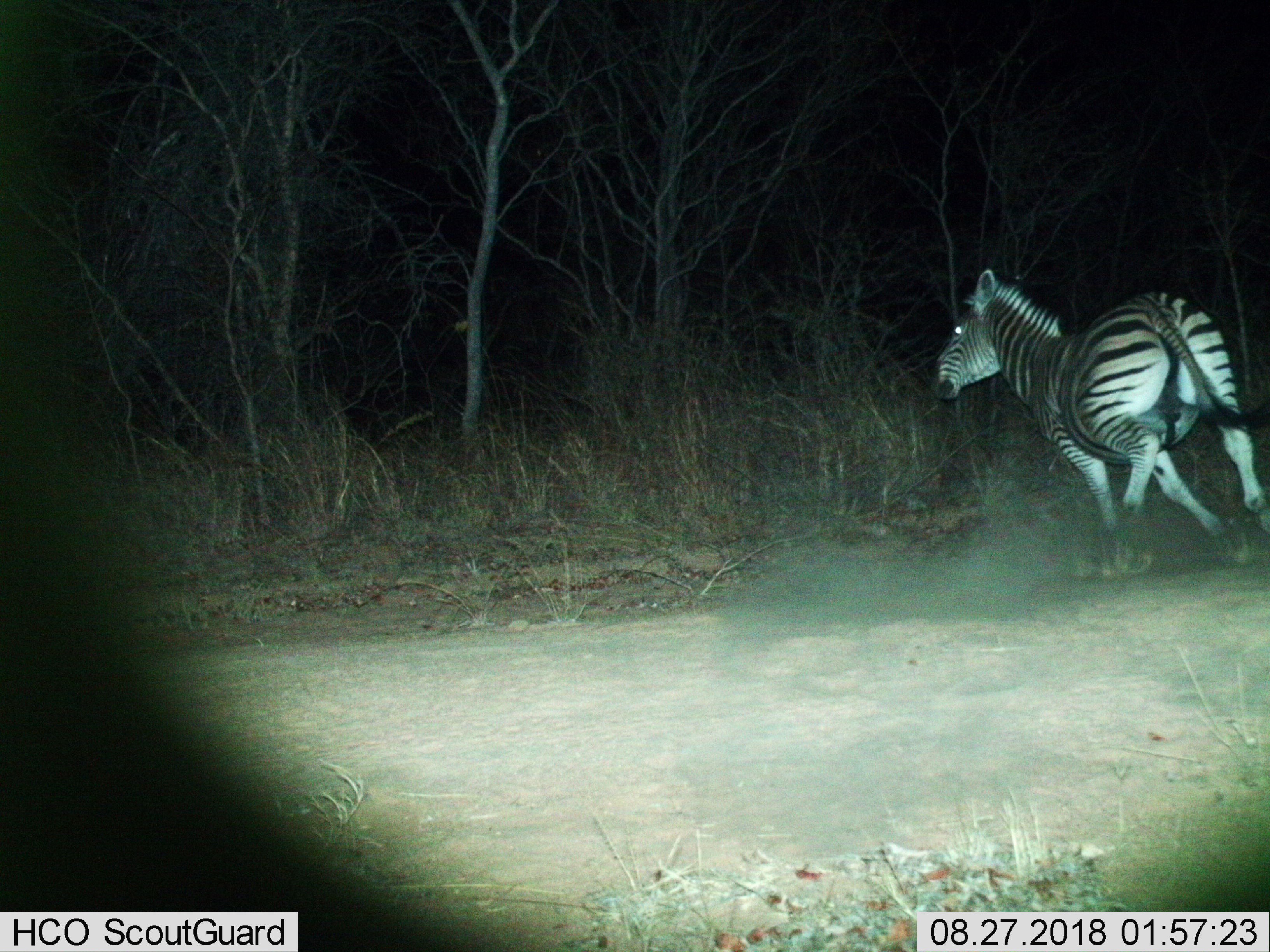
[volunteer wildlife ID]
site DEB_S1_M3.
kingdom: Animalia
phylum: Chordata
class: Mammalia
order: Perissodactyla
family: Equidae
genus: Equus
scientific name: Equus quagga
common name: plains zebra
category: zebraplains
Zebraplains (plains zebra) (Equus quagga), count 1. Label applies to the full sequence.